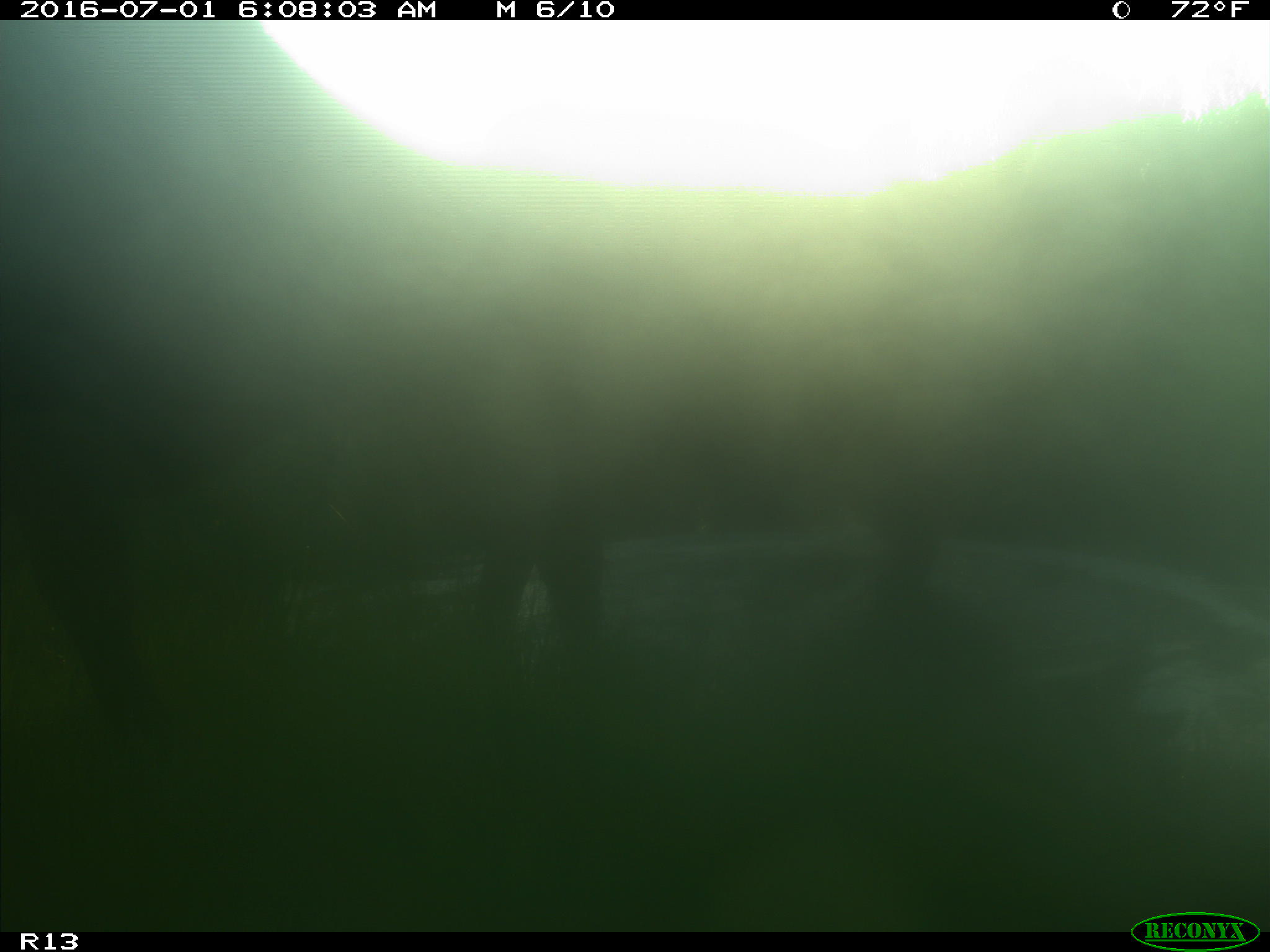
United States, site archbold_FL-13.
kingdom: Animalia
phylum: Chordata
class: Mammalia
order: Artiodactyla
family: Bovidae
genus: Bos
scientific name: Bos taurus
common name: domestic cow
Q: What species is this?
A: Bos taurus (domestic cow).